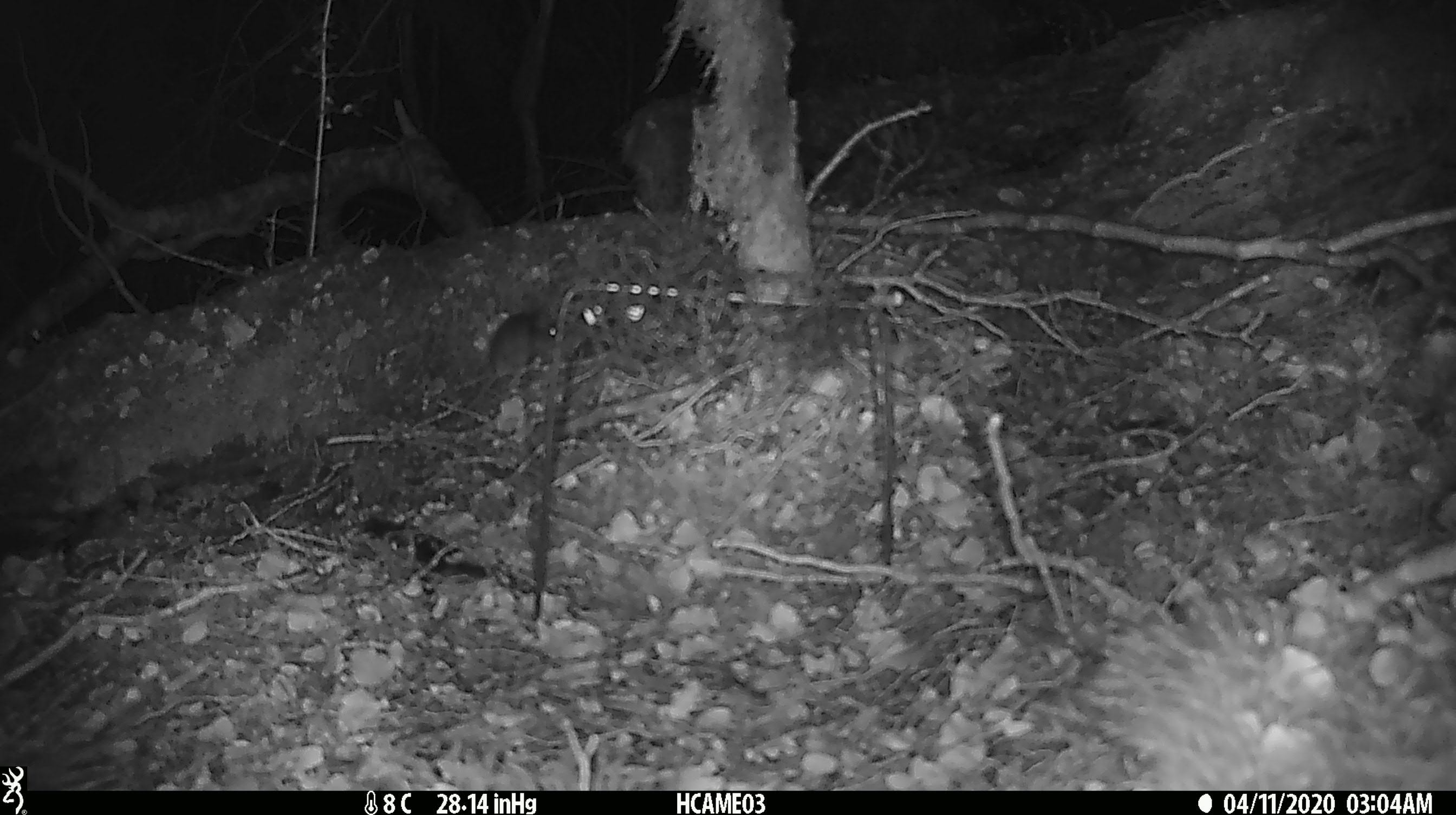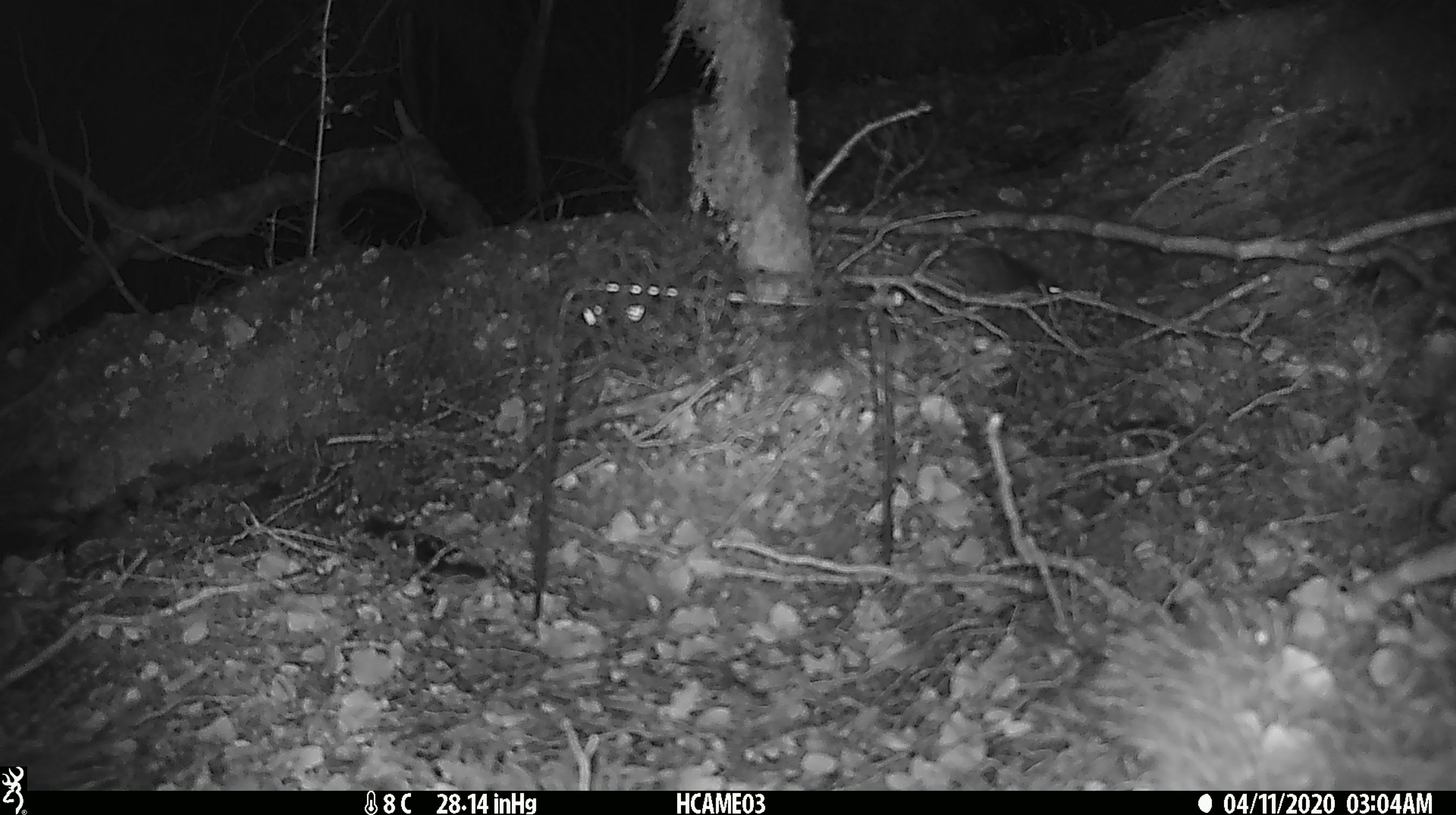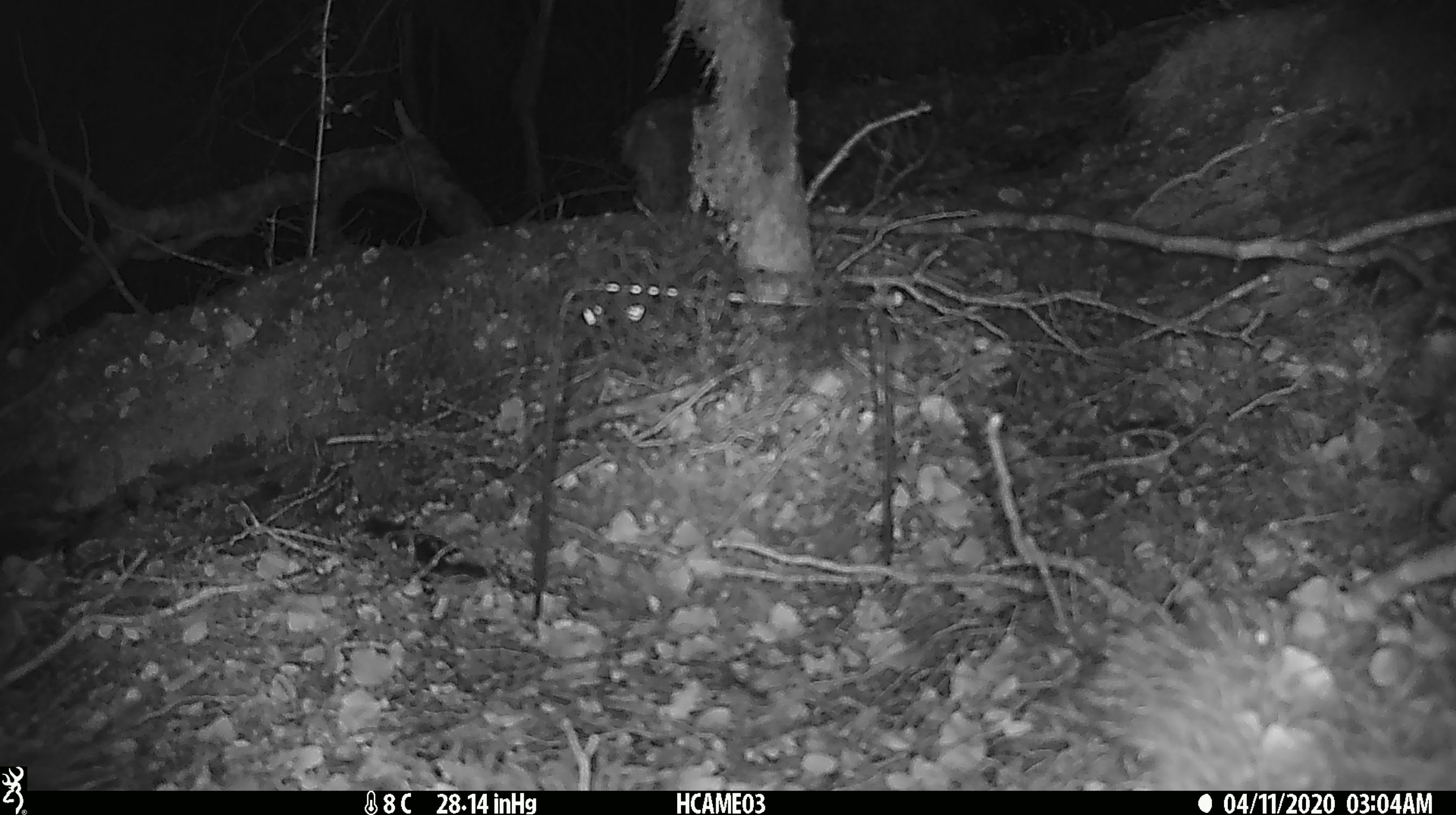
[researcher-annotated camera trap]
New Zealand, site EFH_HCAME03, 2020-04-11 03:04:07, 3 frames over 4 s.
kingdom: Animalia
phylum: Chordata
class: Mammalia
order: Rodentia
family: Muridae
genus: Mus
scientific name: Mus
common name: mouse